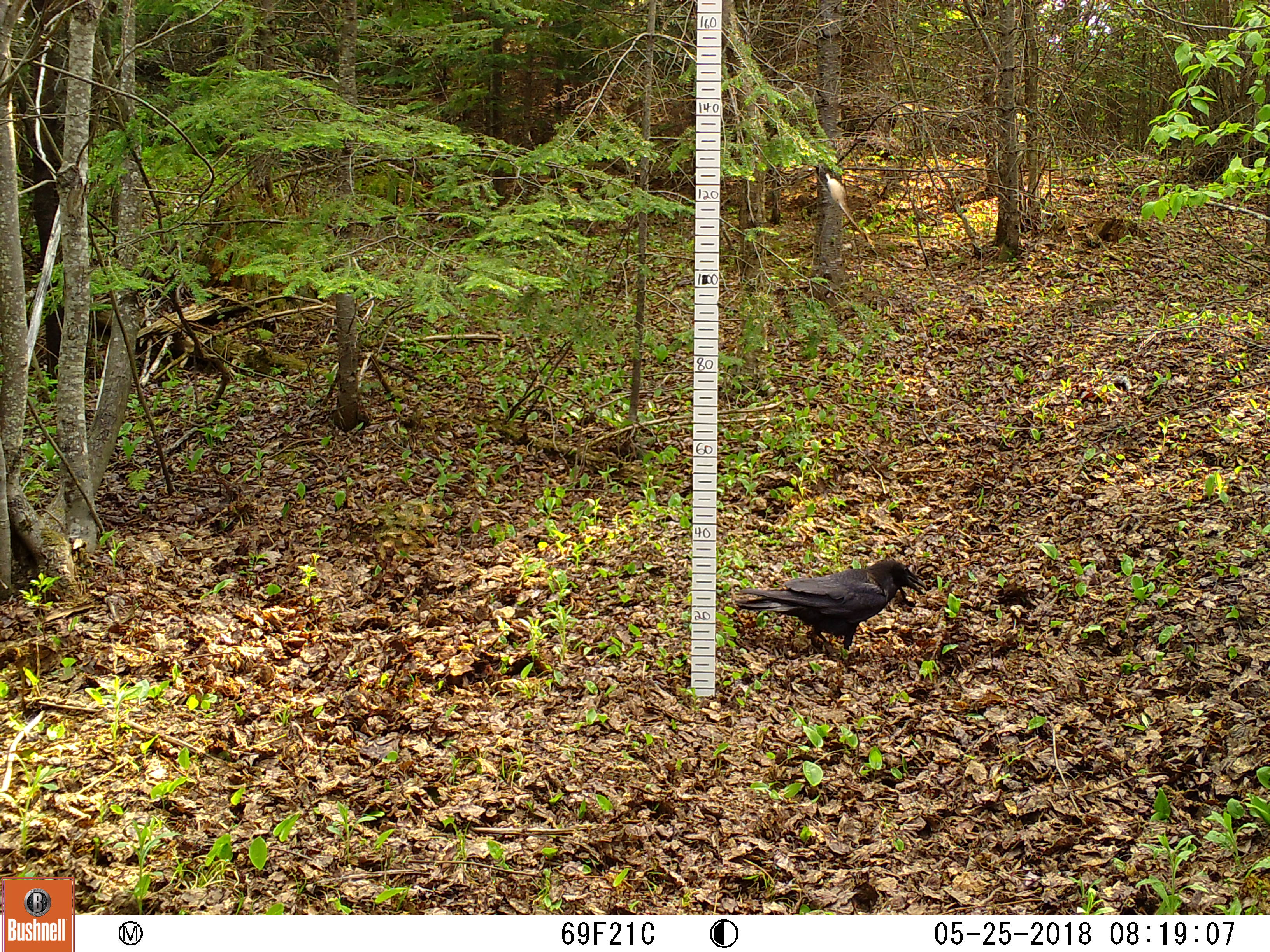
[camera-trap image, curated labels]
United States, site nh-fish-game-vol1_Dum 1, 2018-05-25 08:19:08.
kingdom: Animalia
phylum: Chordata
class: Aves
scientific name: Aves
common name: bird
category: bird sp.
Bird sp. (bird) (Aves).